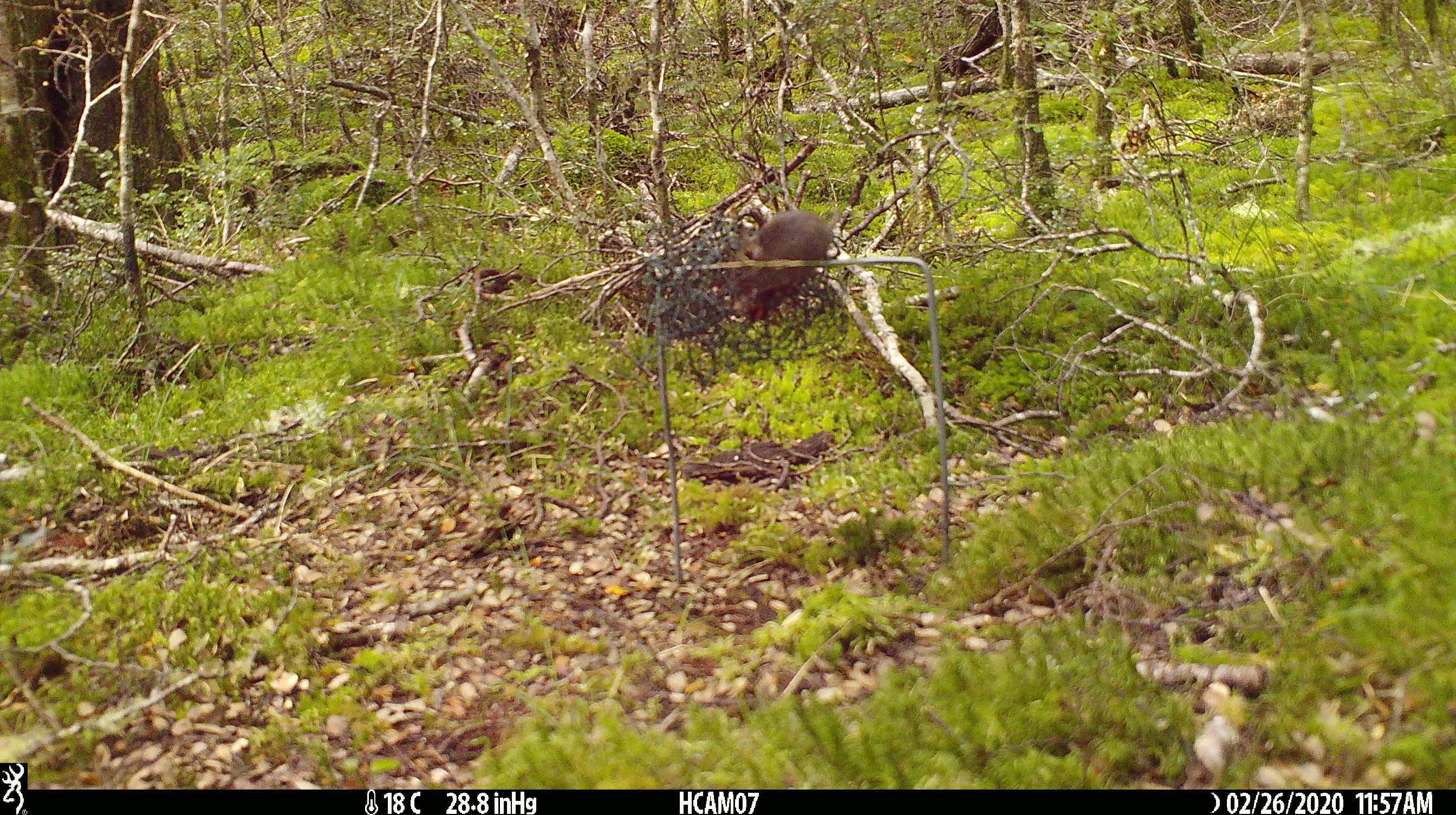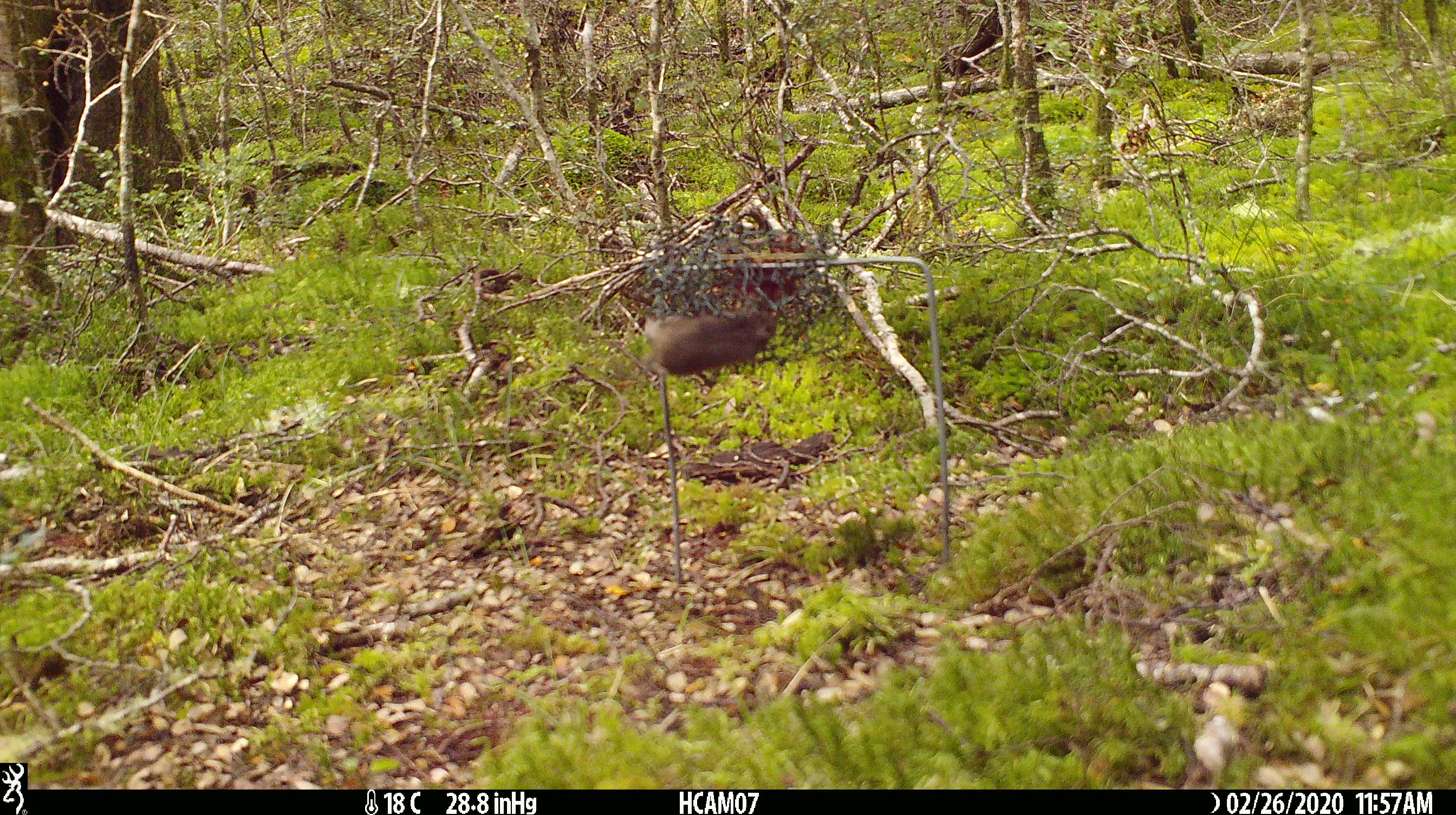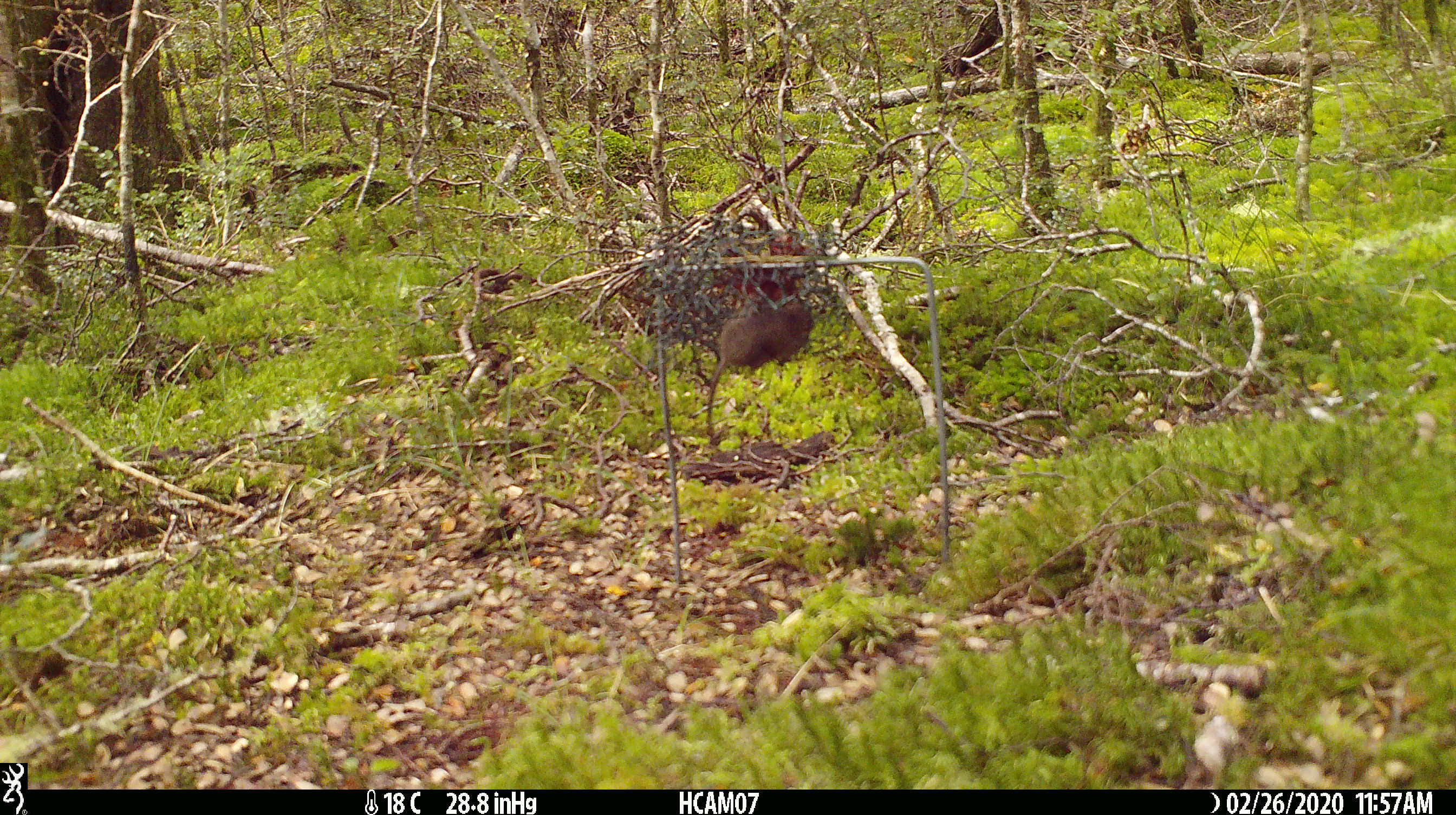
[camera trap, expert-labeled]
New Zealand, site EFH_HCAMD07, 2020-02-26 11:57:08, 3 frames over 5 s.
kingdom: Animalia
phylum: Chordata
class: Mammalia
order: Rodentia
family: Muridae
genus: Mus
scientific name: Mus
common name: mouse